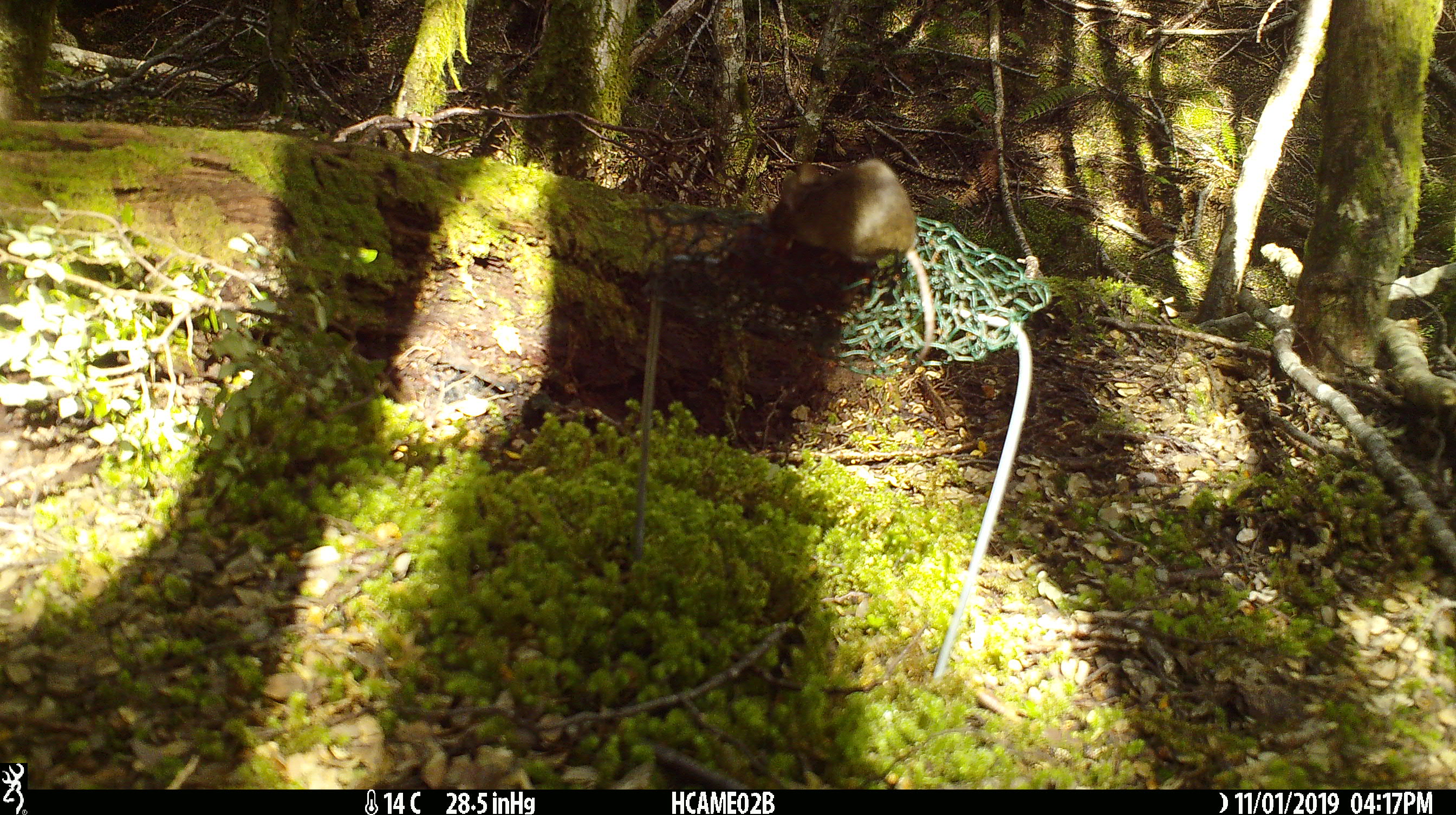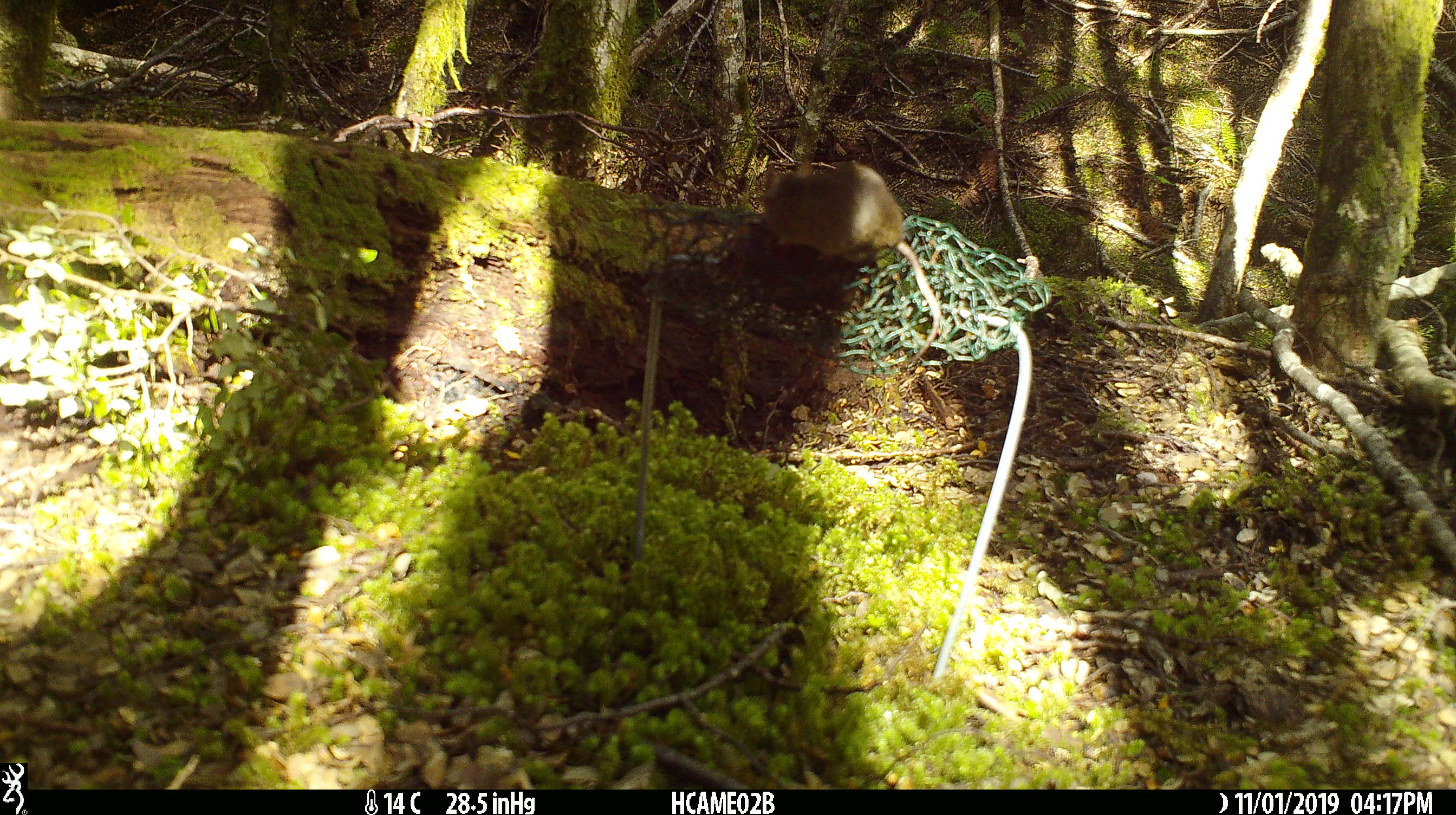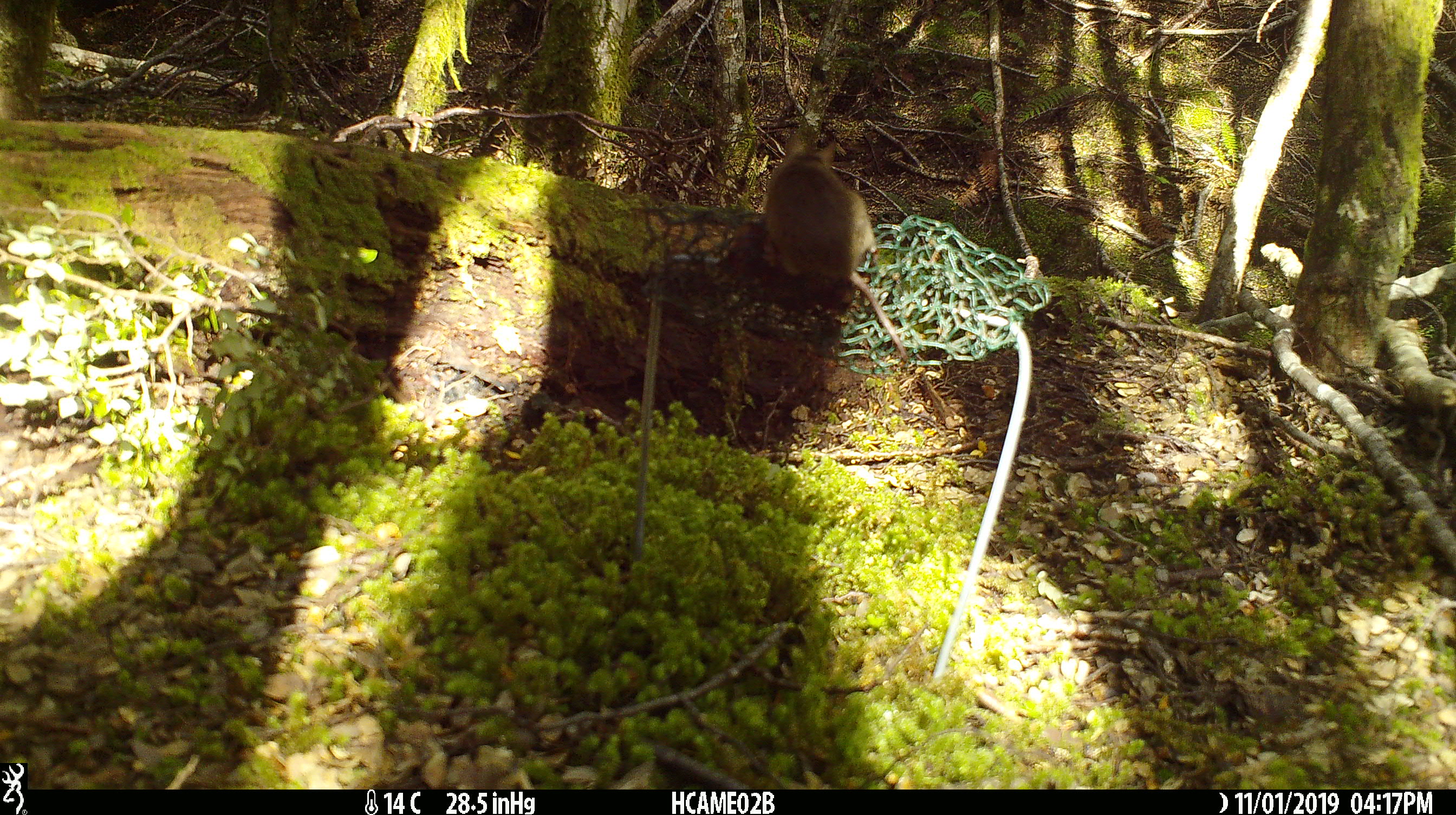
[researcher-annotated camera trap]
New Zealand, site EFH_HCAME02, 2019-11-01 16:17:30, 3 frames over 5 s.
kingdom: Animalia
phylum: Chordata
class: Mammalia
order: Rodentia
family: Muridae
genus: Mus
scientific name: Mus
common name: mouse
Mouse (Mus).